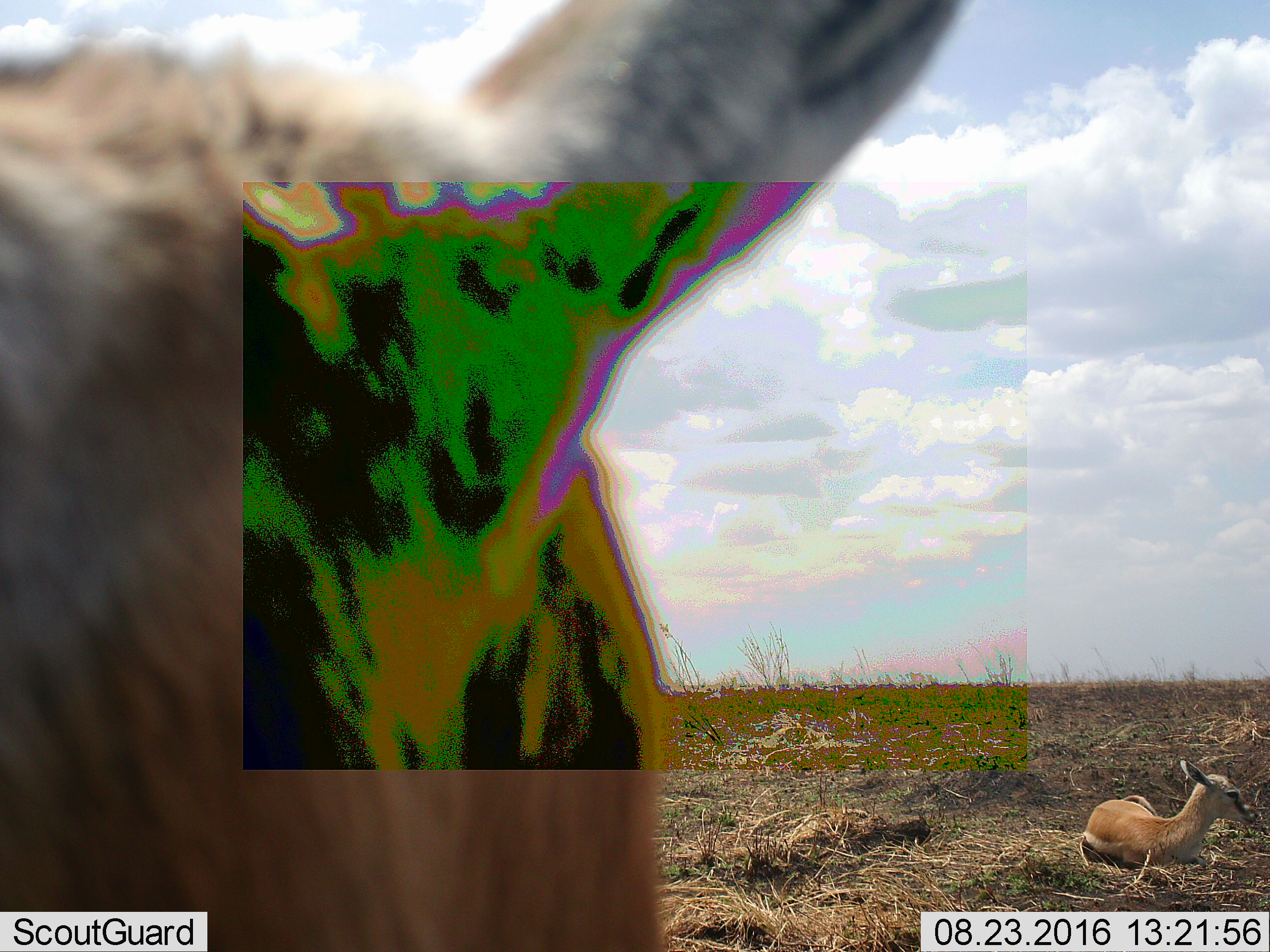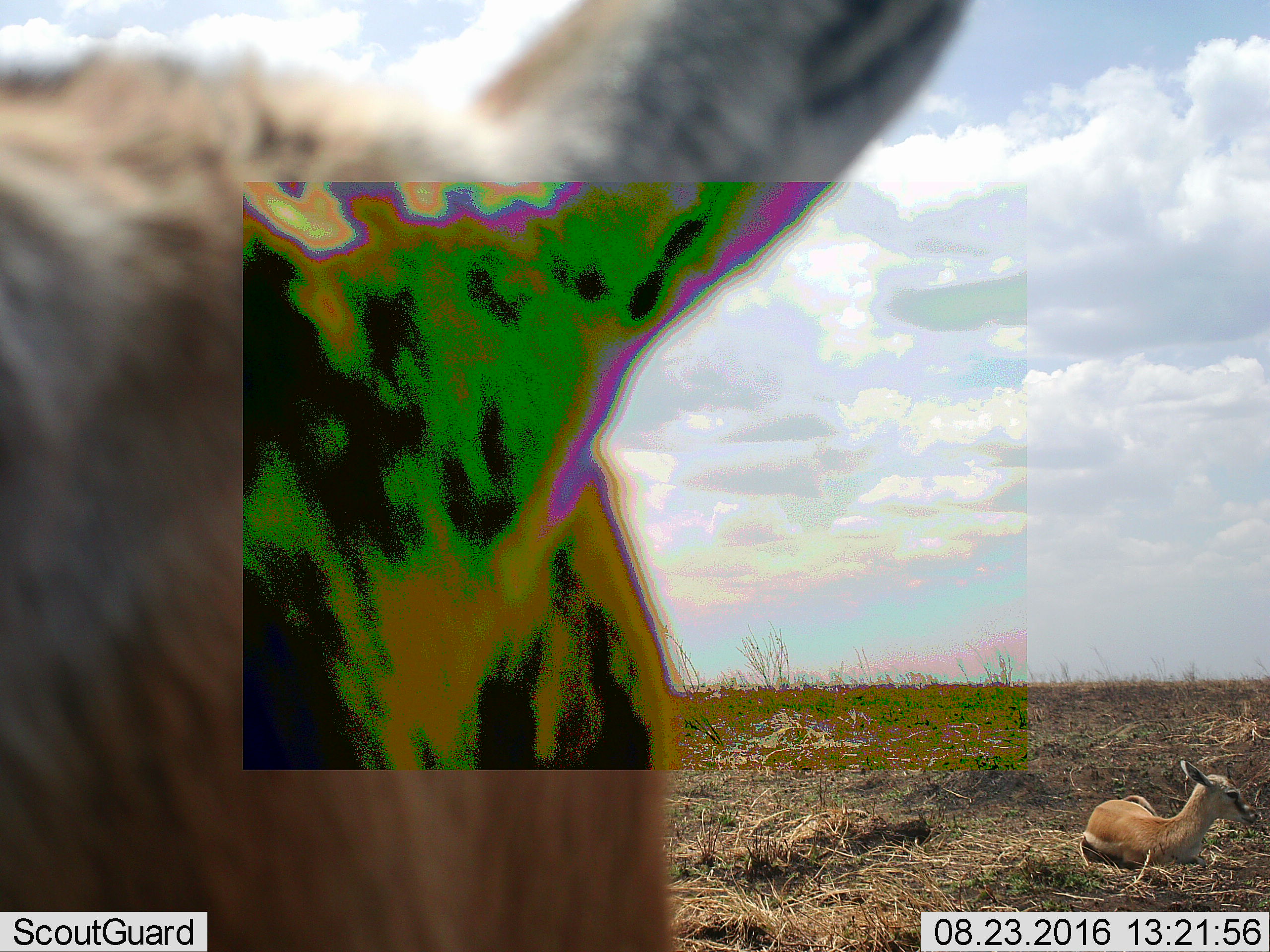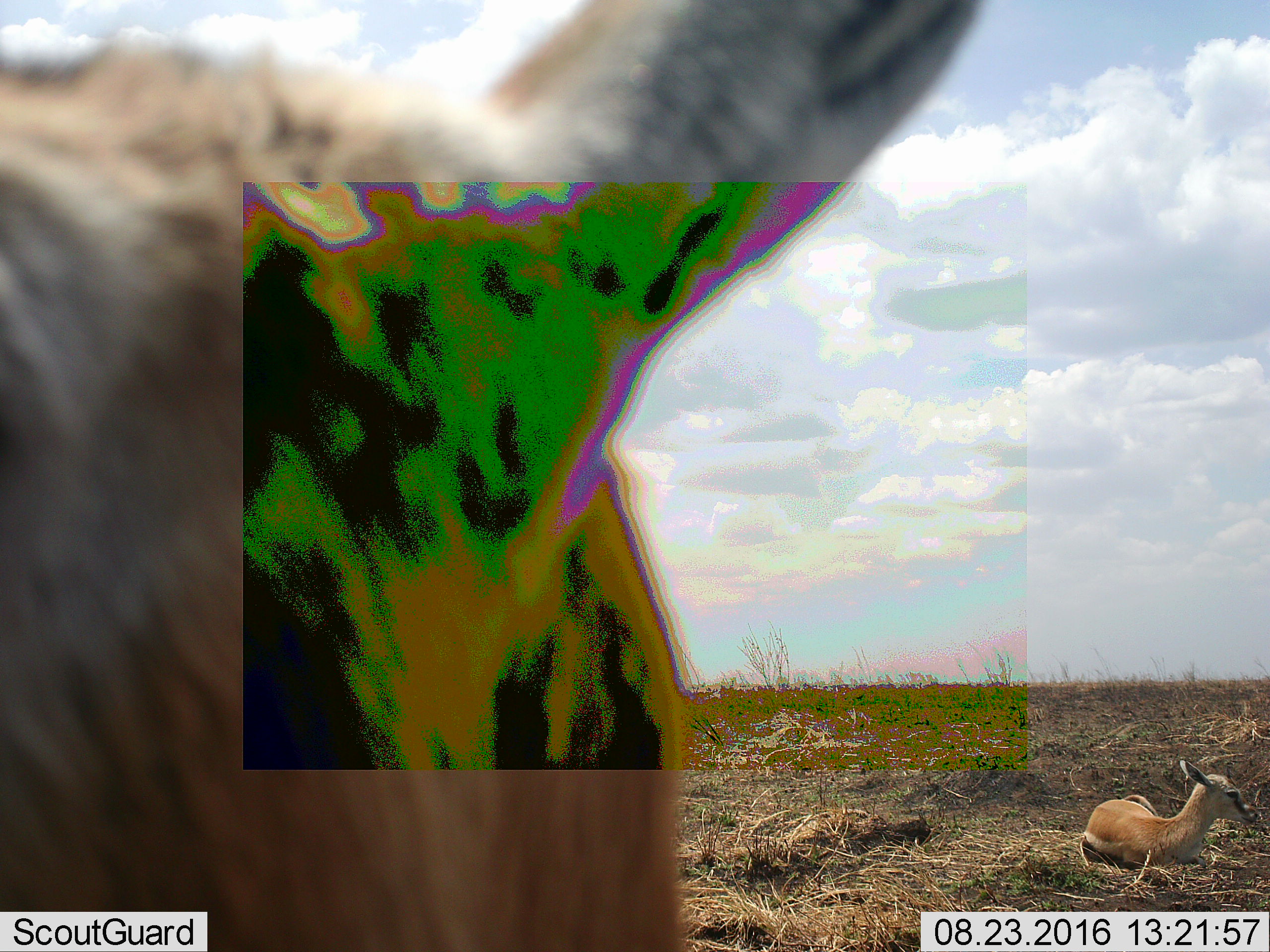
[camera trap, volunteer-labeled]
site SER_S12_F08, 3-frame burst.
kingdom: Animalia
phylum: Chordata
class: Mammalia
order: Artiodactyla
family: Bovidae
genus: Eudorcas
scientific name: Eudorcas thomsonii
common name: thomson's gazelle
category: gazellethomsons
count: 2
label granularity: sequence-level